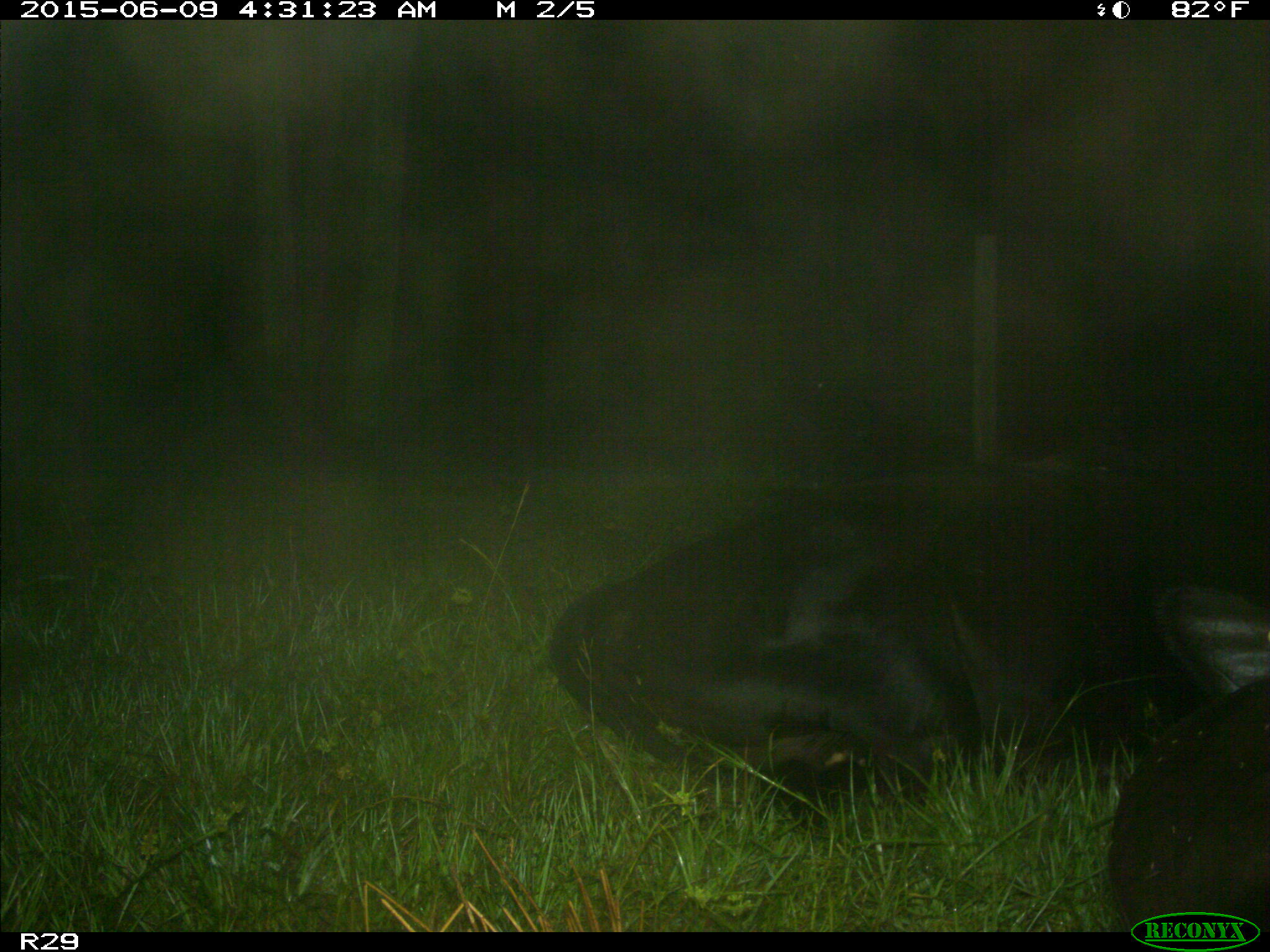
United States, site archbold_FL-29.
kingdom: Animalia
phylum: Chordata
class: Mammalia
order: Artiodactyla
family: Bovidae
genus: Bos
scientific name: Bos taurus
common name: domestic cow